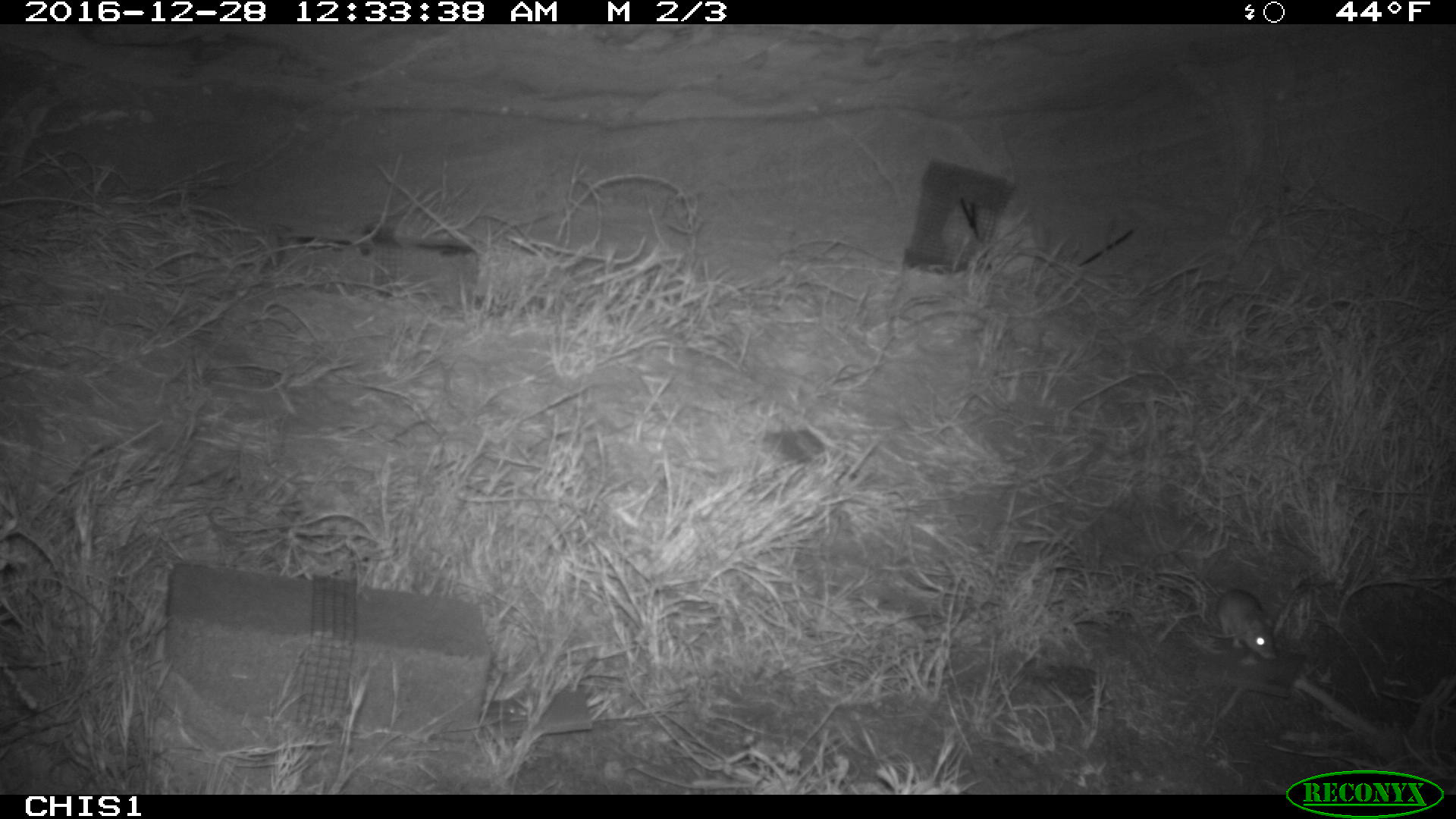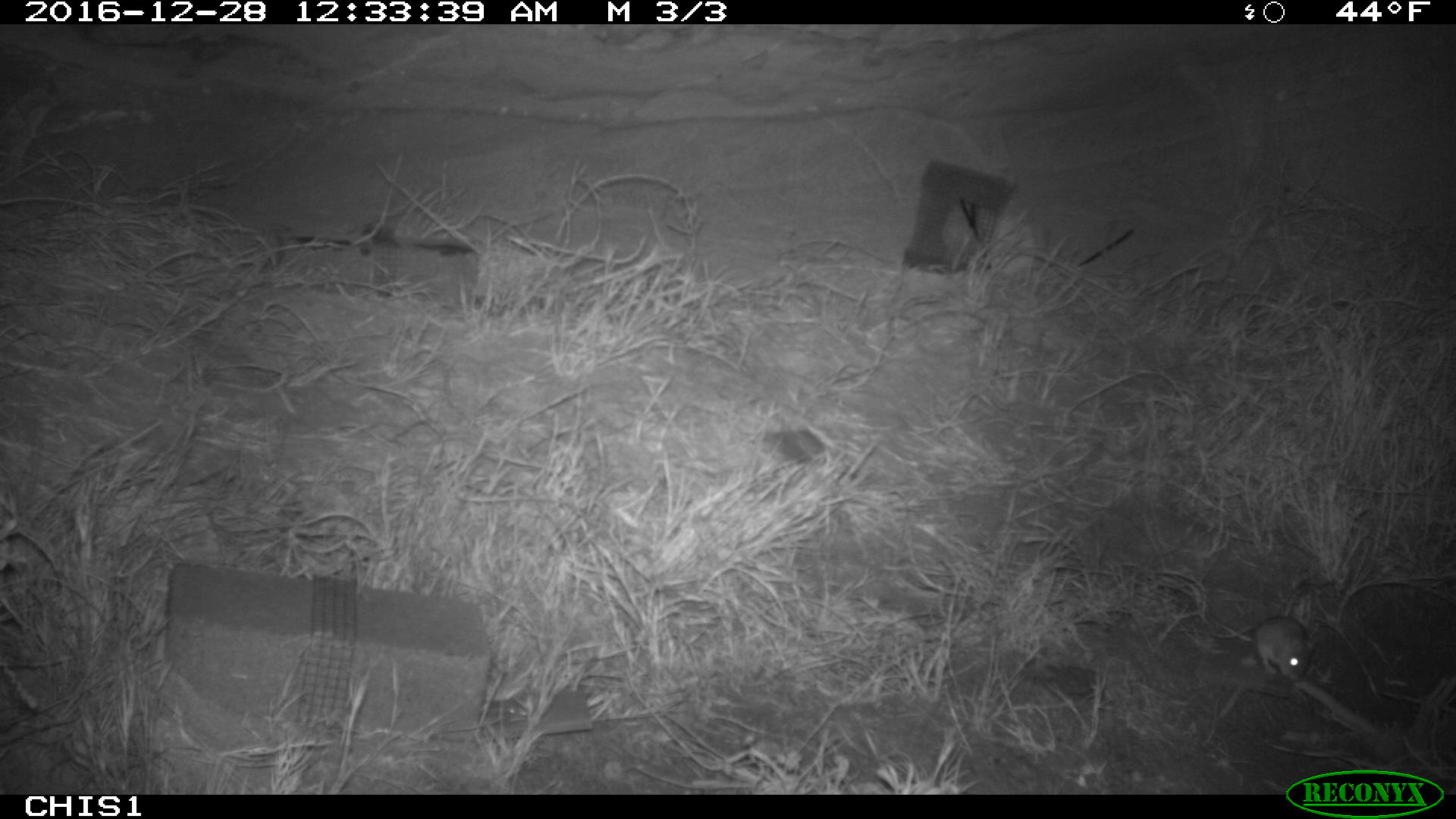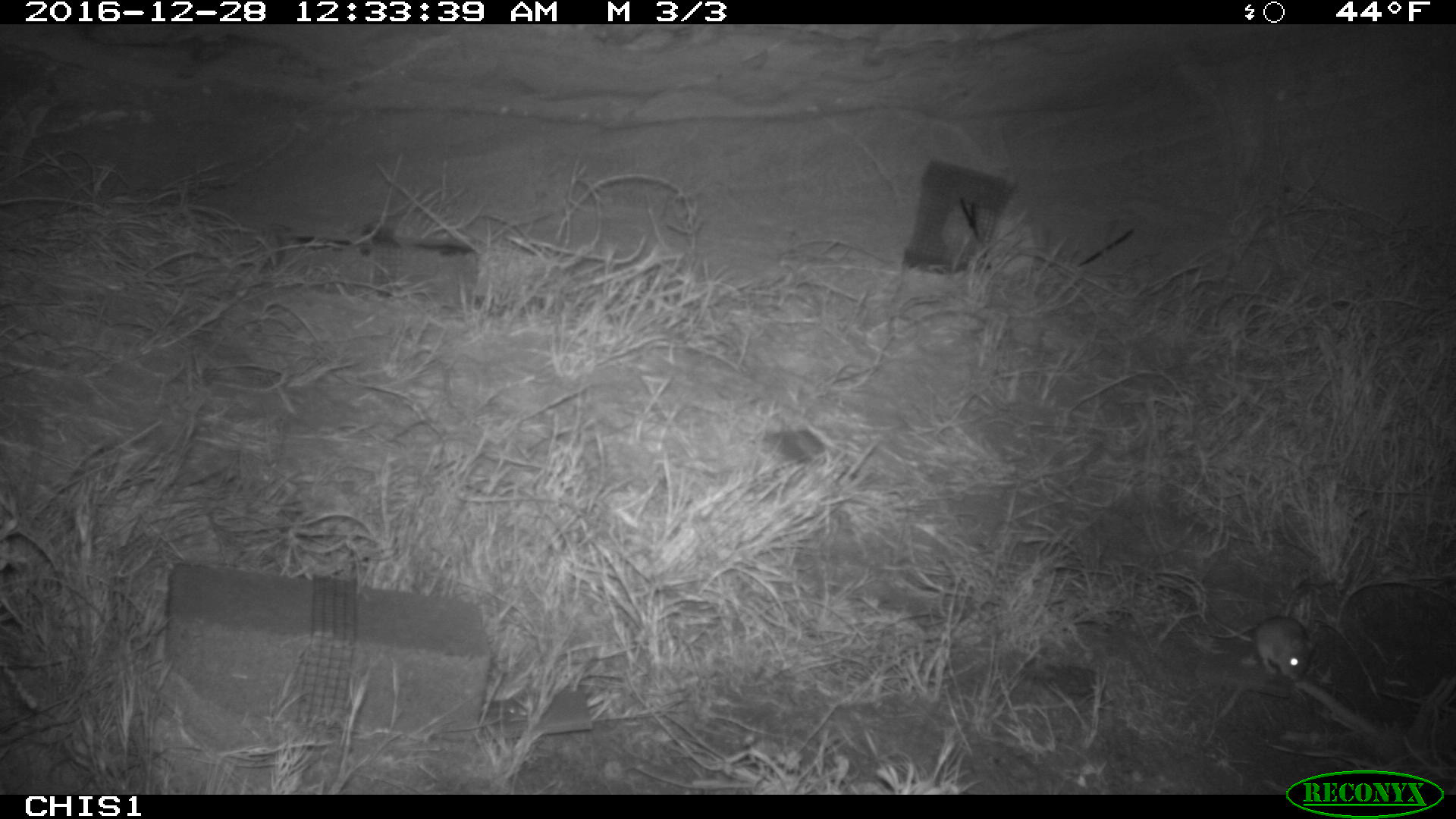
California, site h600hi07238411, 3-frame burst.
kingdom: Animalia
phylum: Chordata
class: Mammalia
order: Rodentia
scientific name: Rodentia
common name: rodent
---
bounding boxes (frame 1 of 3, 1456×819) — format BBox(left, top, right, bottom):
rodent: BBox(1169, 545, 1279, 660)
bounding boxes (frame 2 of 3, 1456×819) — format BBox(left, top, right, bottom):
rodent: BBox(1169, 616, 1316, 682)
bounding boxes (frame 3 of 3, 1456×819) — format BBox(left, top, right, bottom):
rodent: BBox(1210, 616, 1315, 681)